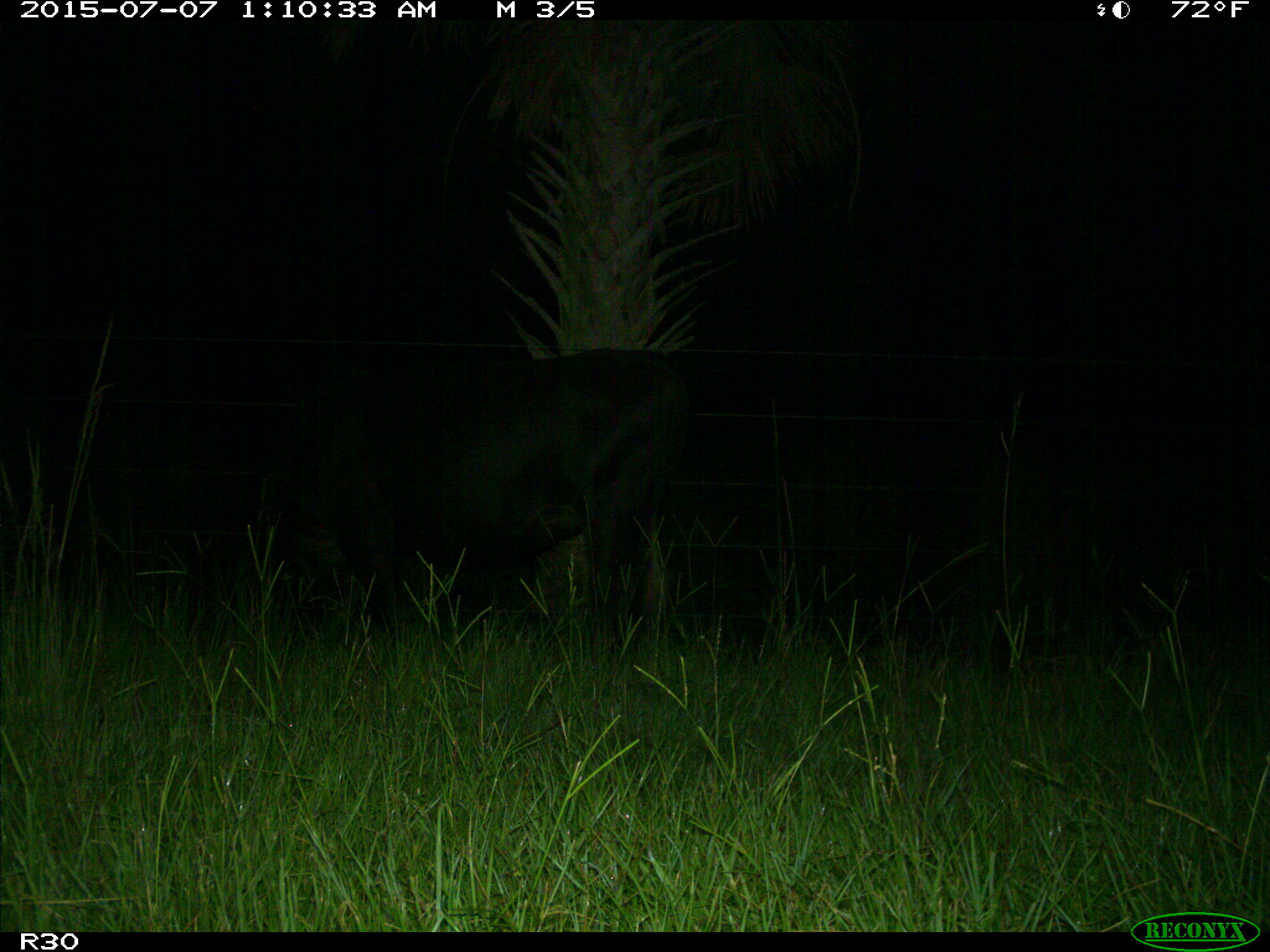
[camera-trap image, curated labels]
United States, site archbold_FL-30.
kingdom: Animalia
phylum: Chordata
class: Mammalia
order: Artiodactyla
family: Bovidae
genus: Bos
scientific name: Bos taurus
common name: domestic cow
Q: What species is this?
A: Bos taurus (domestic cow).